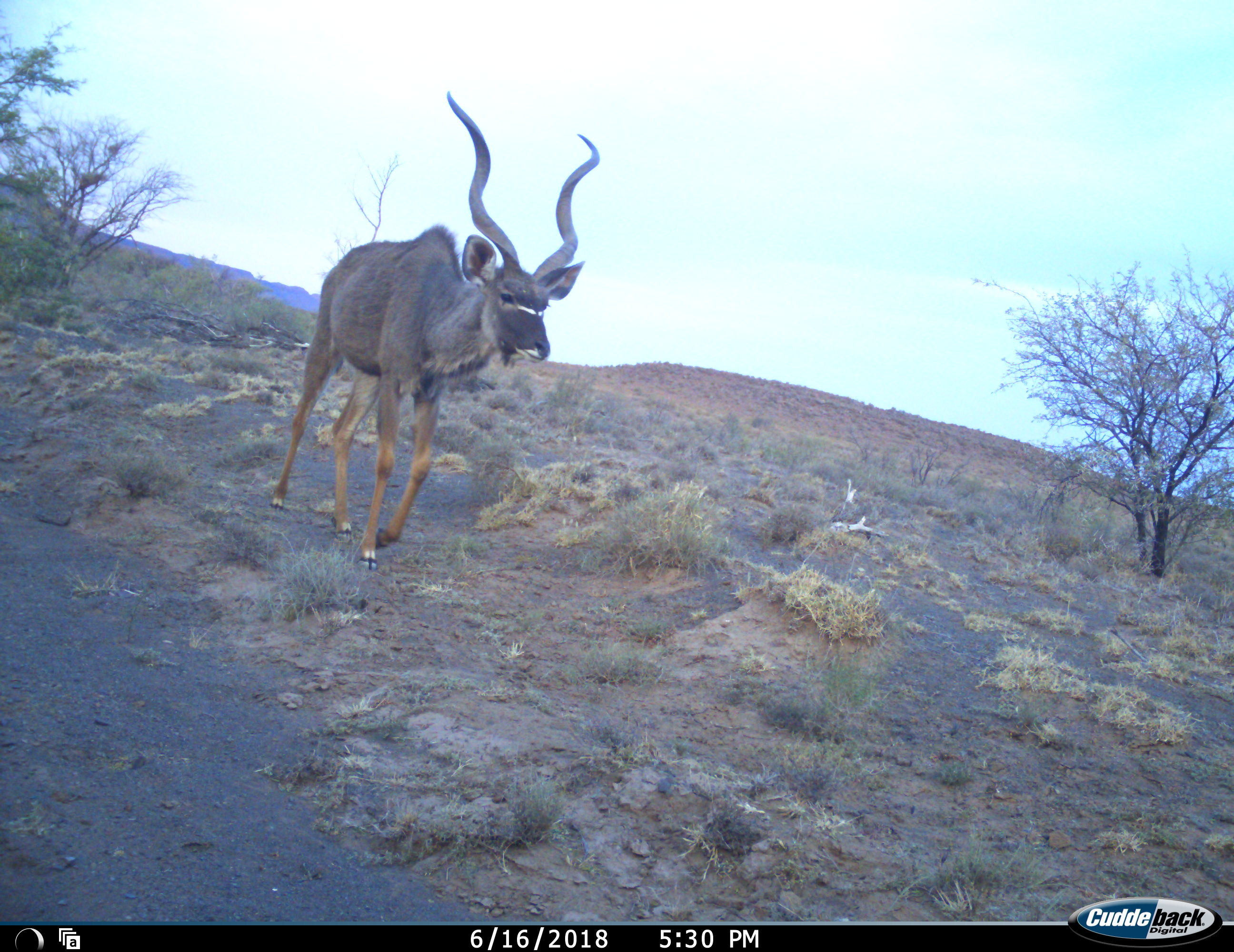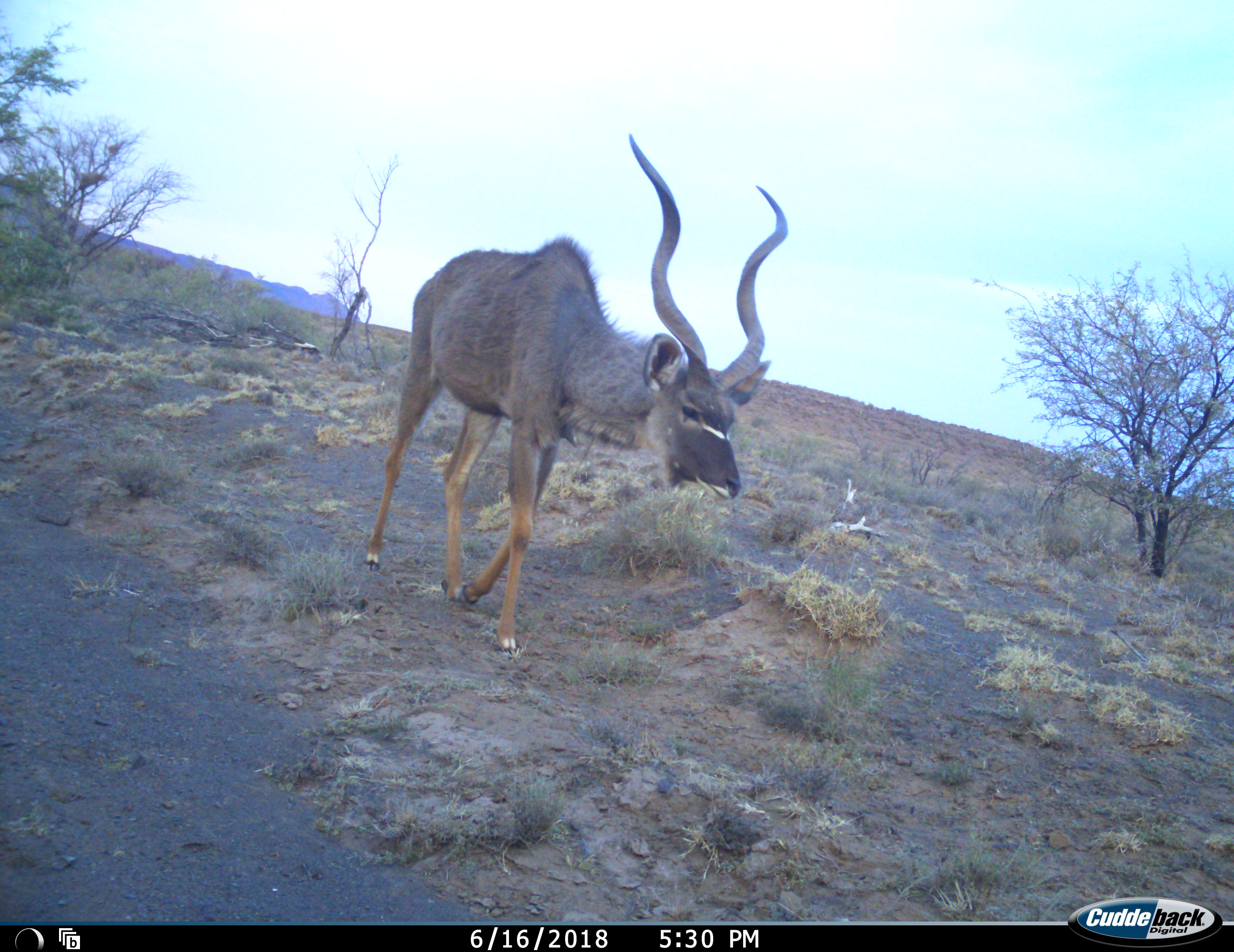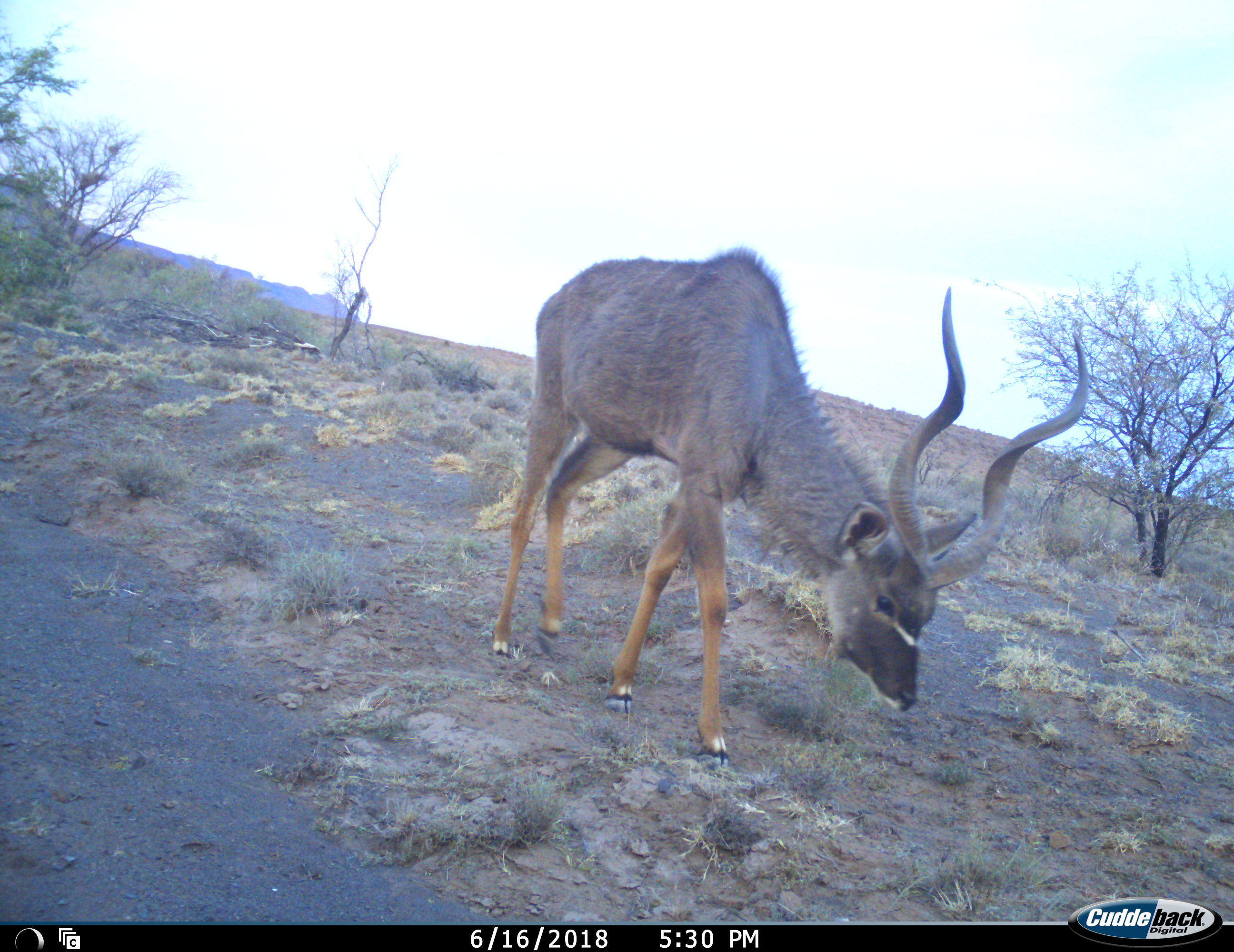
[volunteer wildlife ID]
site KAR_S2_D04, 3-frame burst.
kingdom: Animalia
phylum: Chordata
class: Mammalia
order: Artiodactyla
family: Bovidae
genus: Tragelaphus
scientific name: Tragelaphus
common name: kudu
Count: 1.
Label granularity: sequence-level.